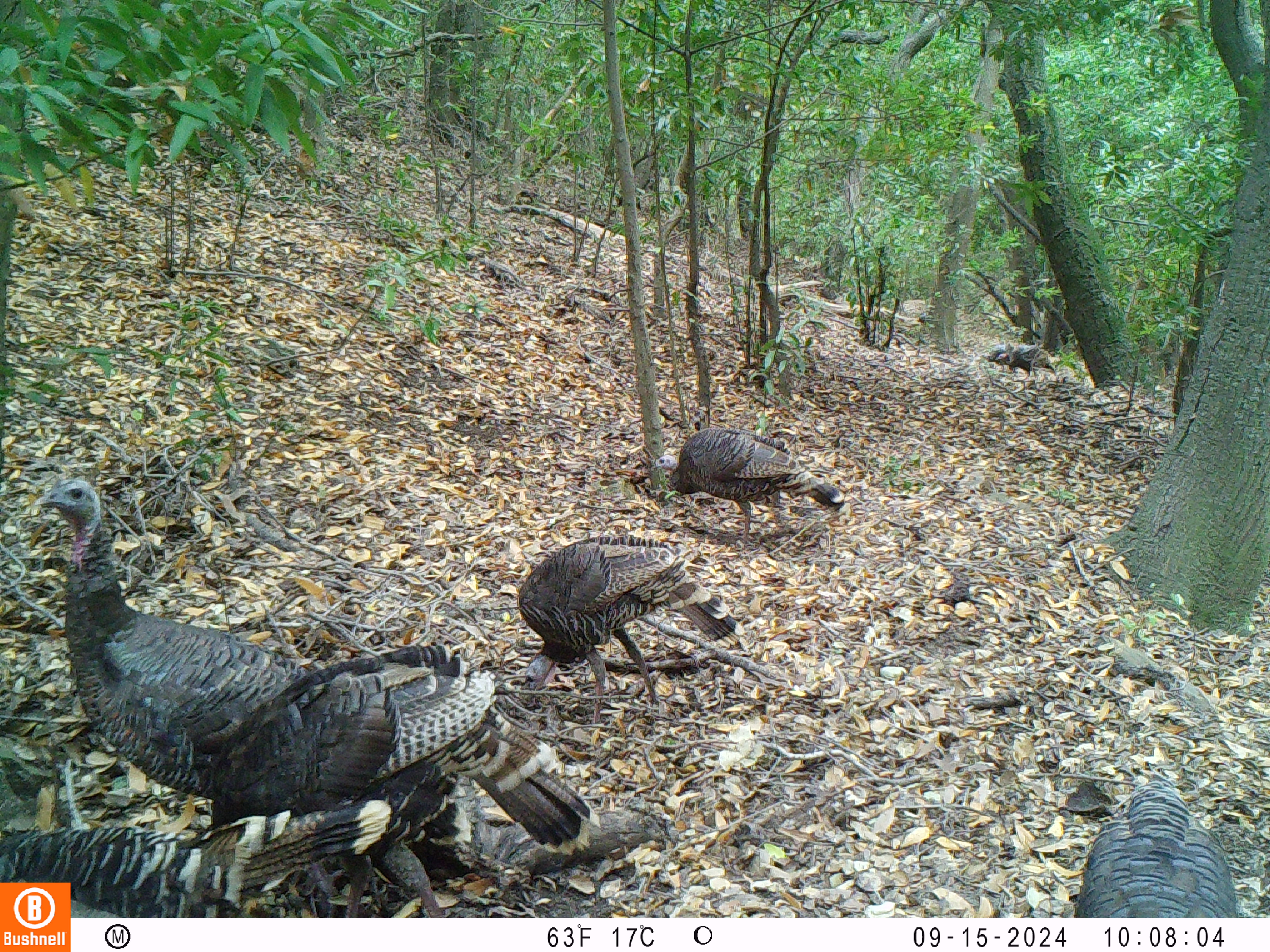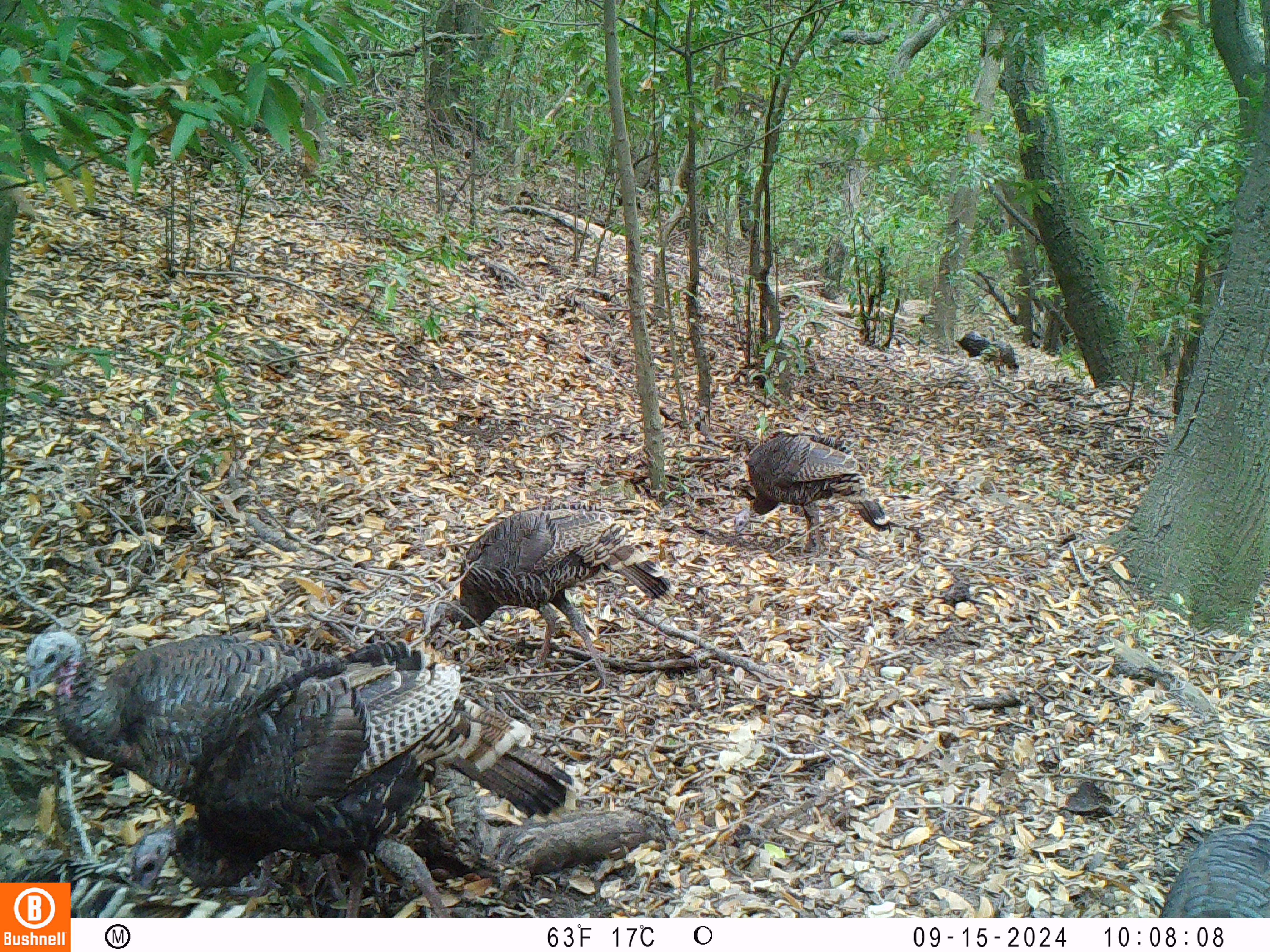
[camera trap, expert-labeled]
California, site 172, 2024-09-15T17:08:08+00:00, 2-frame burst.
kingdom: Animalia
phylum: Chordata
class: Aves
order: Galliformes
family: Phasianidae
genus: Meleagris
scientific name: Meleagris gallopavo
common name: turkey